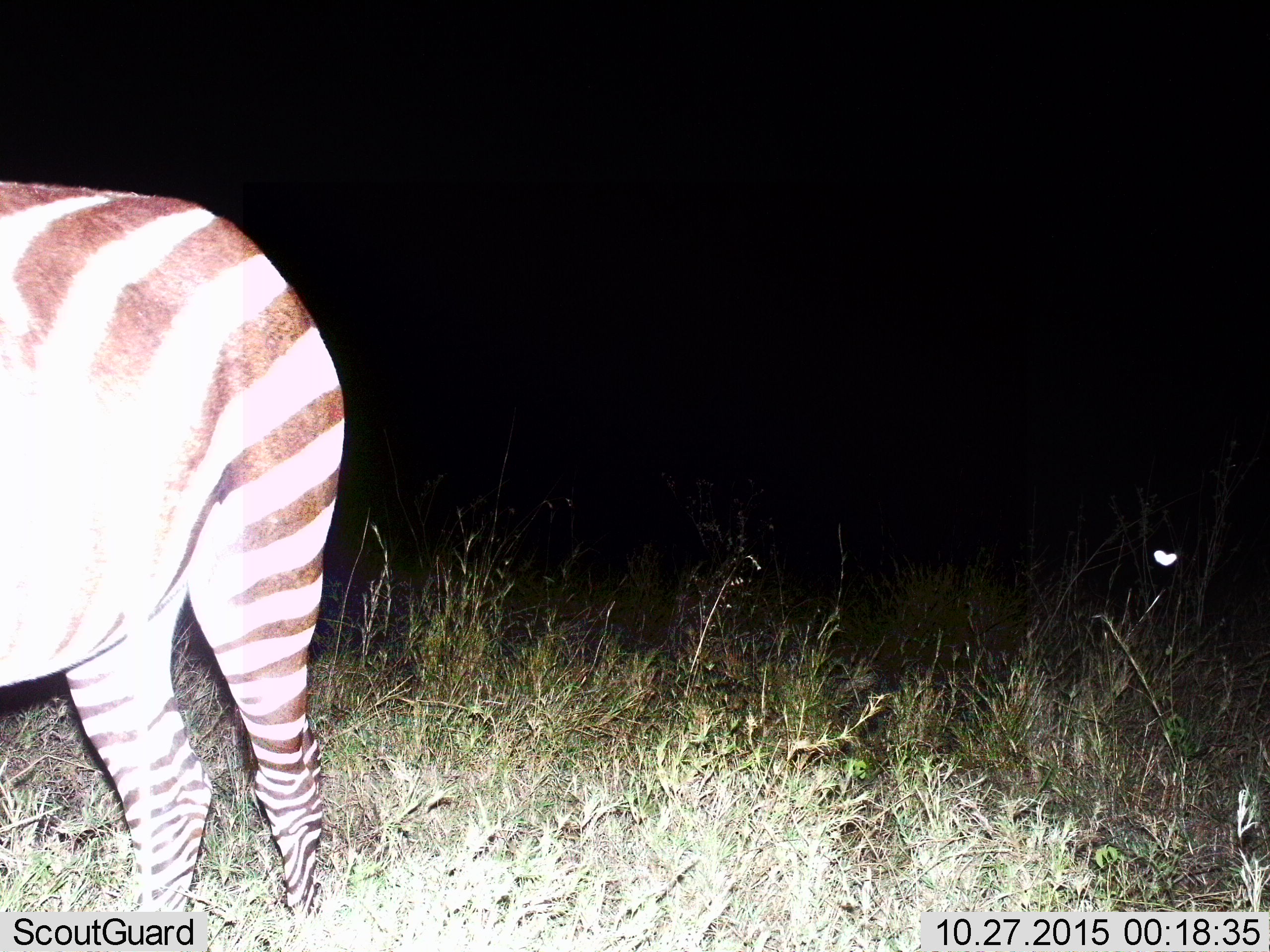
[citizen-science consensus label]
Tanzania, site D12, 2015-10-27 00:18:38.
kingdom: Animalia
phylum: Chordata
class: Mammalia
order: Perissodactyla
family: Equidae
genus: Equus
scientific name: Equus quagga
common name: plains zebra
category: zebra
Zebra (plains zebra) (Equus quagga), count 1. Behavior (volunteer vote fractions): standing 100%, resting 5%, moving 0%, interacting 0%. Young present (vote fraction): 0%. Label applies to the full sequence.